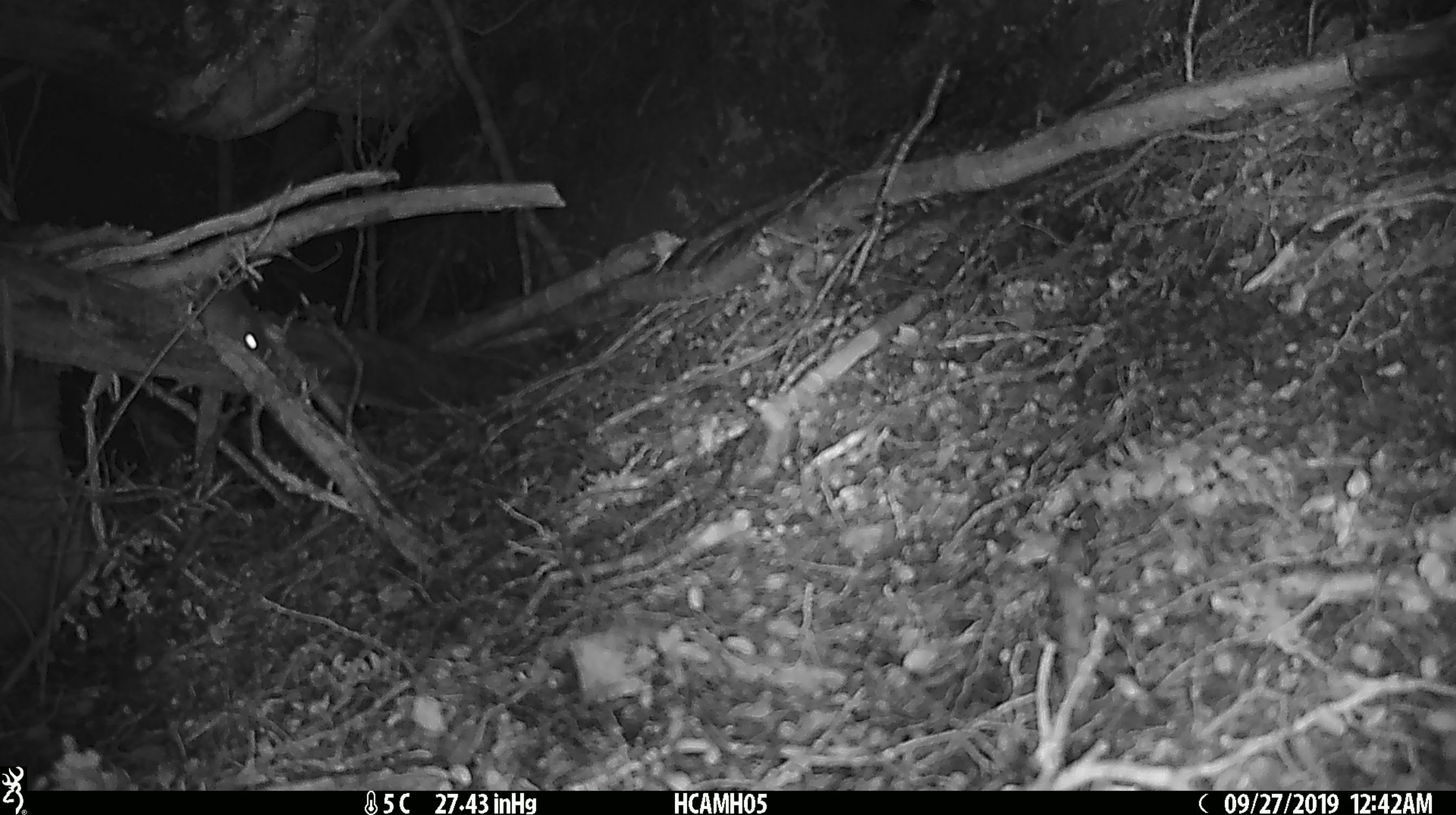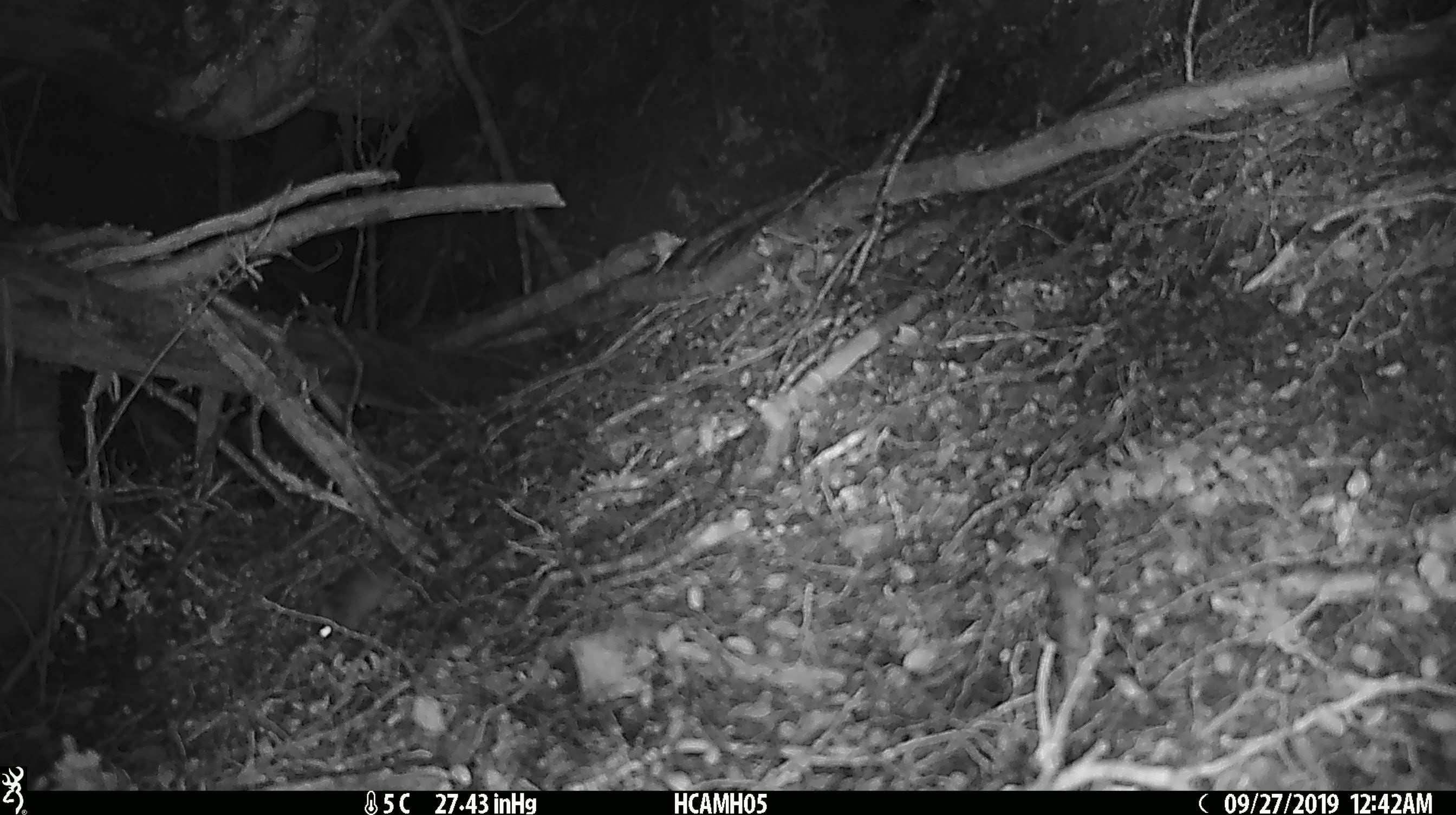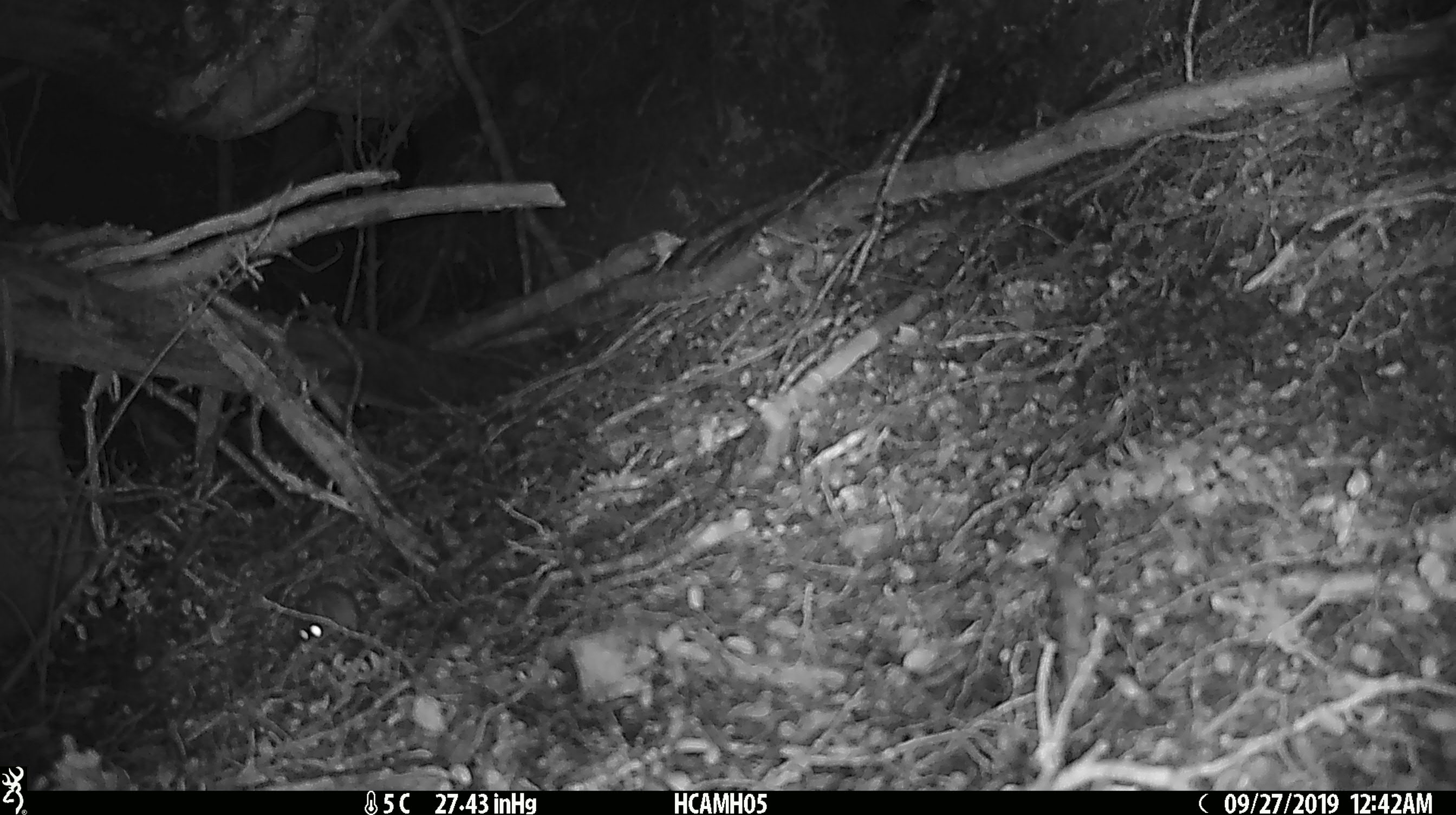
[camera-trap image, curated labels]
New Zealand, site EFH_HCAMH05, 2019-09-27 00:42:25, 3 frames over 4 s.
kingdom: Animalia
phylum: Chordata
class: Mammalia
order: Rodentia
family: Muridae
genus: Mus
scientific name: Mus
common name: mouse